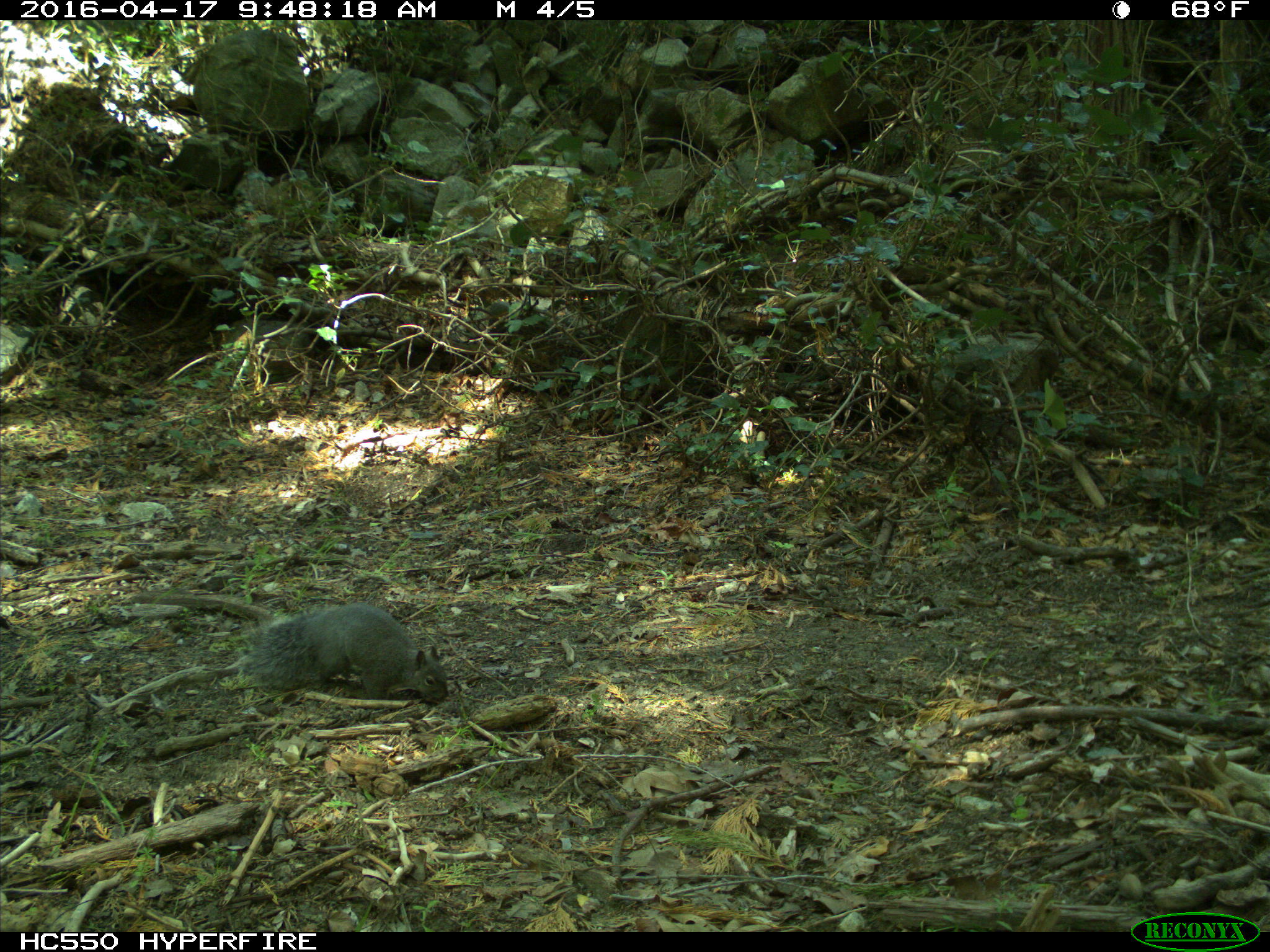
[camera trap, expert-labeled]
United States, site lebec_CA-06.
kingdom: Animalia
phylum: Chordata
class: Mammalia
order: Rodentia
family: Sciuridae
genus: Sciurus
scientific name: Sciurus carolinensis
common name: eastern gray squirrel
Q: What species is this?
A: Sciurus carolinensis (eastern gray squirrel).